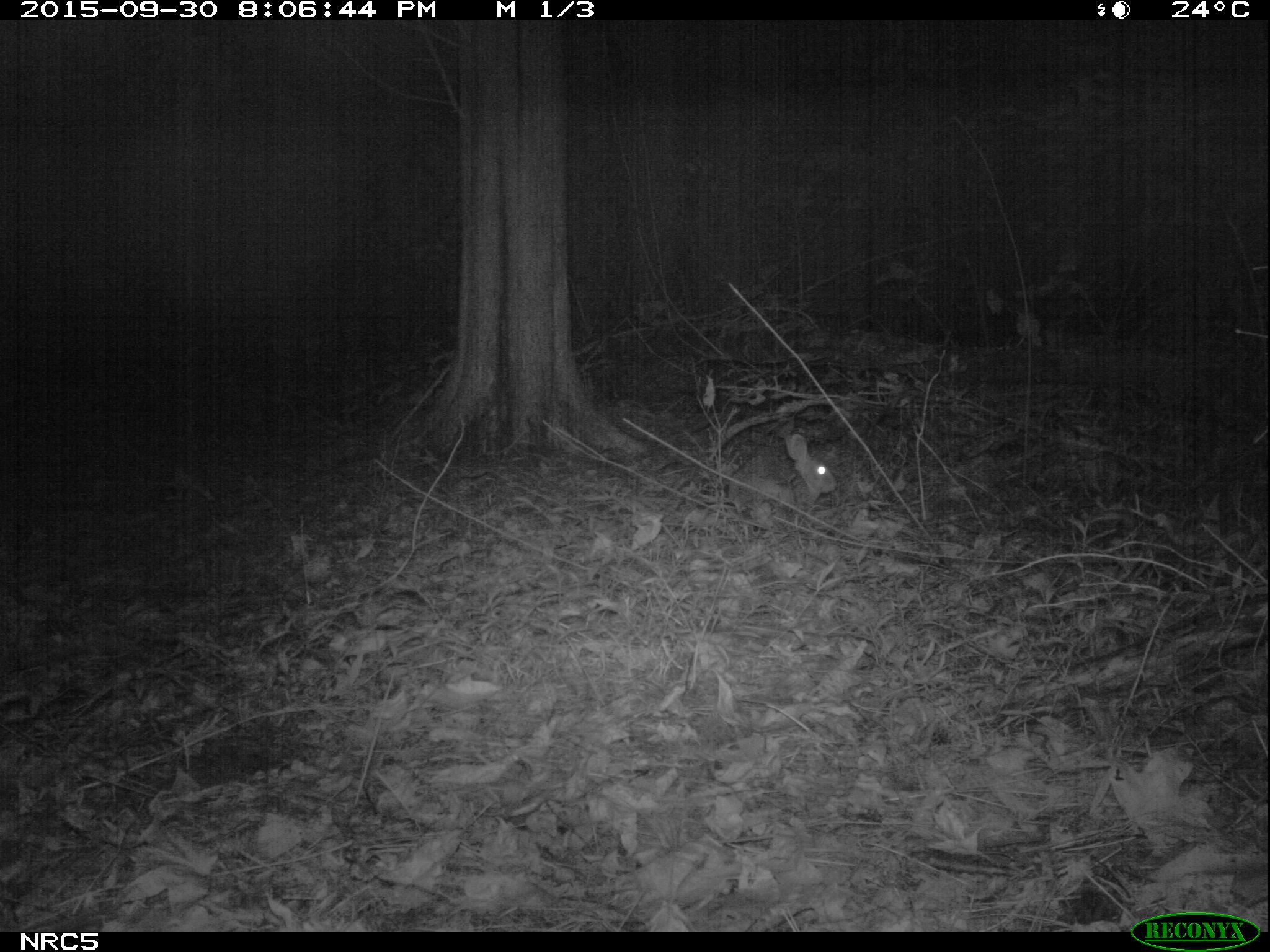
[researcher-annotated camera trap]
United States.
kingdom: Animalia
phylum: Chordata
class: Mammalia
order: Lagomorpha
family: Leporidae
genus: Sylvilagus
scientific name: Sylvilagus floridanus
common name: eastern cottontail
Eastern Cottontail (Sylvilagus floridanus).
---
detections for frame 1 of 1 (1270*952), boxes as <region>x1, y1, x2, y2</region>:
Eastern Cottontail: <region>723, 426, 839, 534</region>